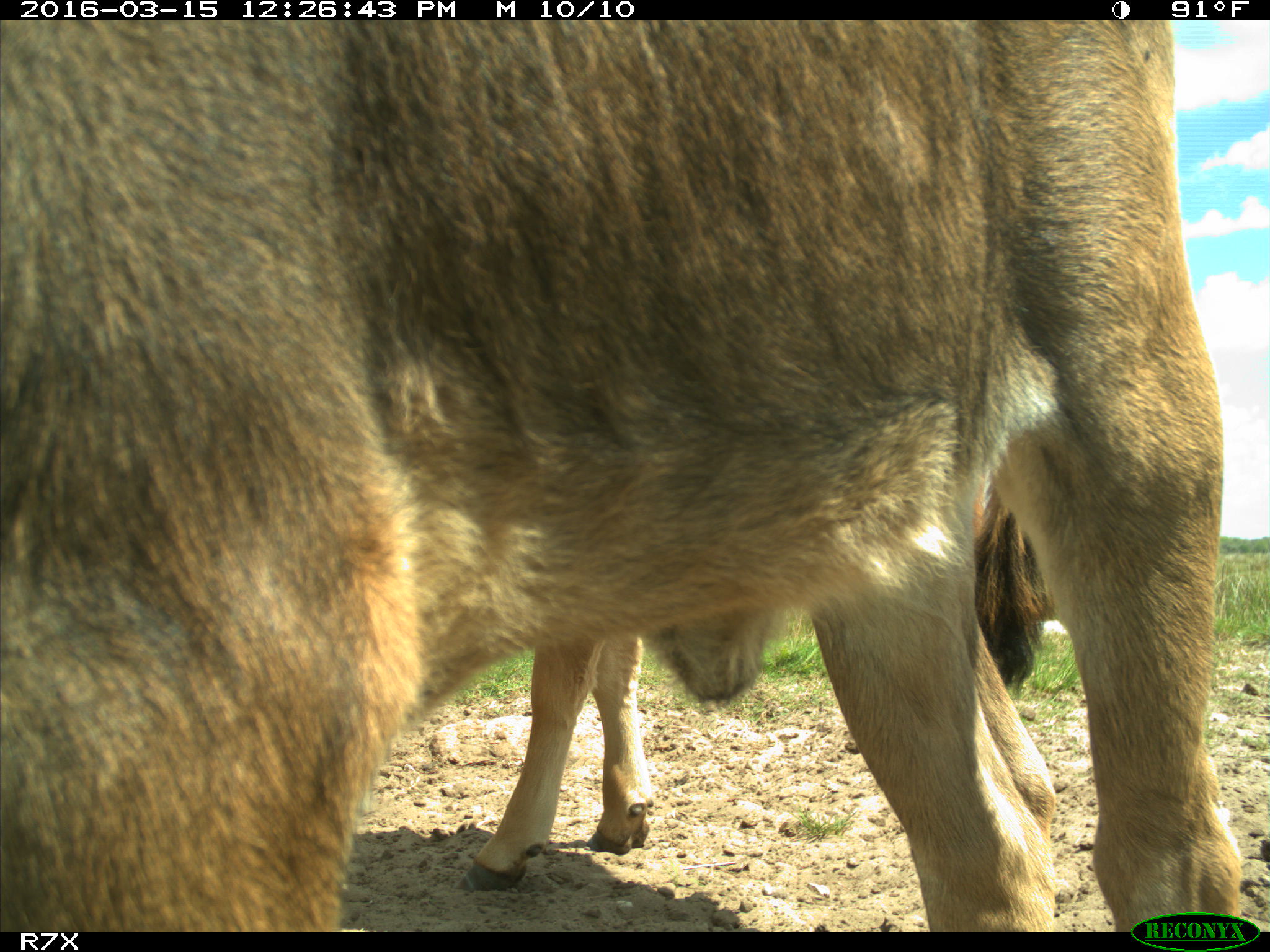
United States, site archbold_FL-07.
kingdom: Animalia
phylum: Chordata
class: Mammalia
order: Artiodactyla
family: Bovidae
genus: Bos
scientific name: Bos taurus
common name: domestic cow